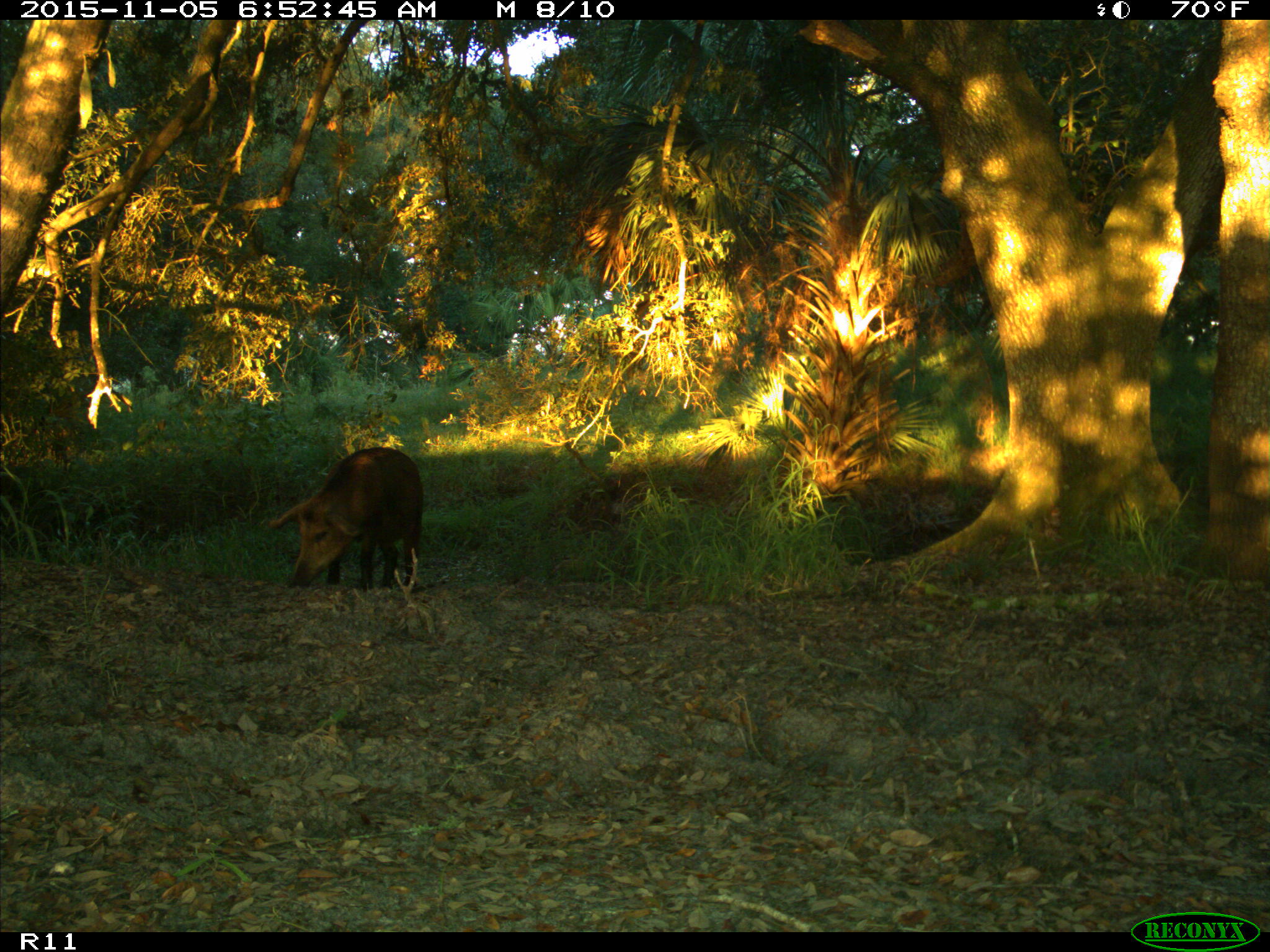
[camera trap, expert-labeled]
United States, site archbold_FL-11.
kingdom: Animalia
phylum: Chordata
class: Mammalia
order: Artiodactyla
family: Suidae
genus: Sus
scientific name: Sus scrofa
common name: wild boar